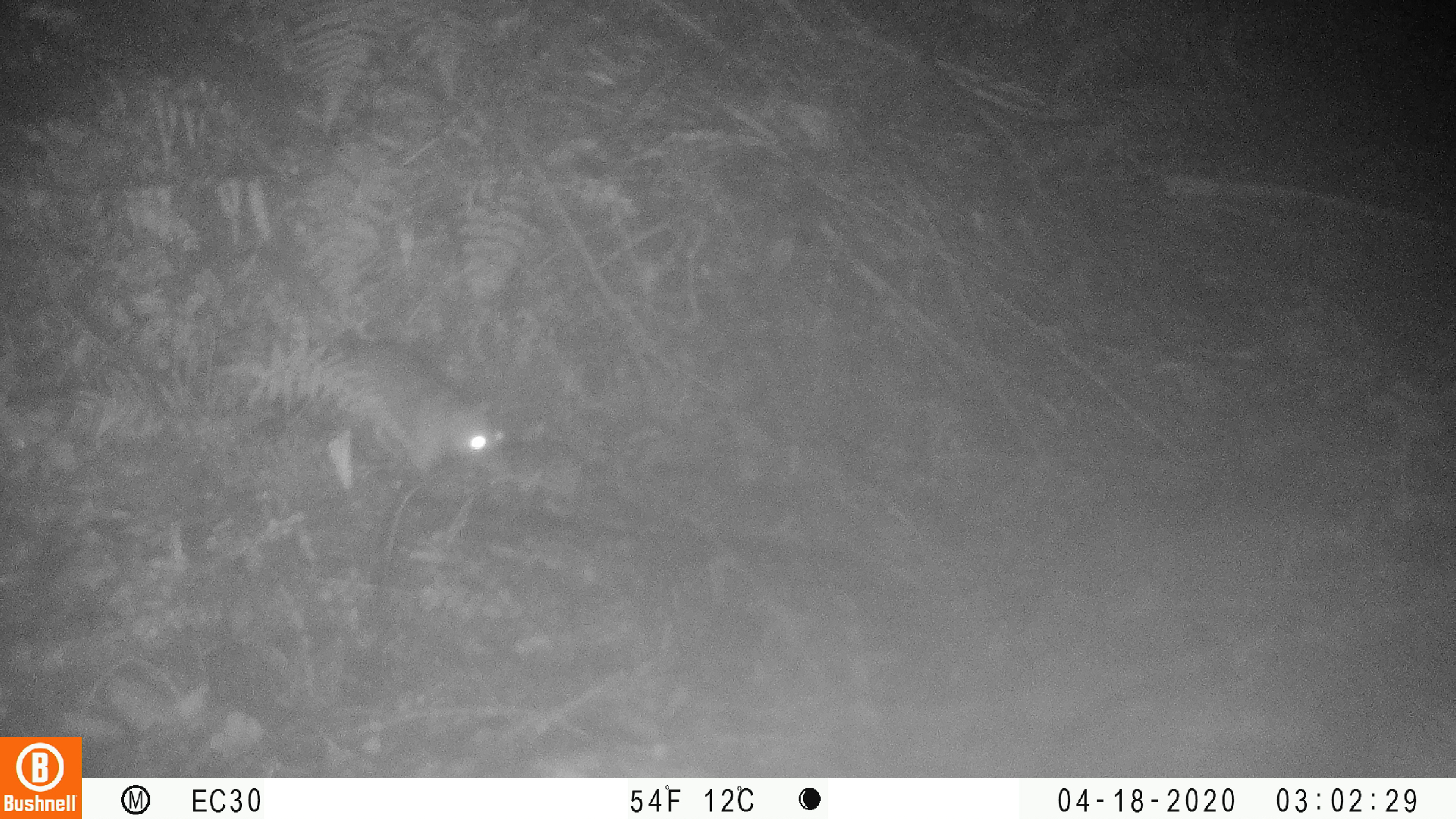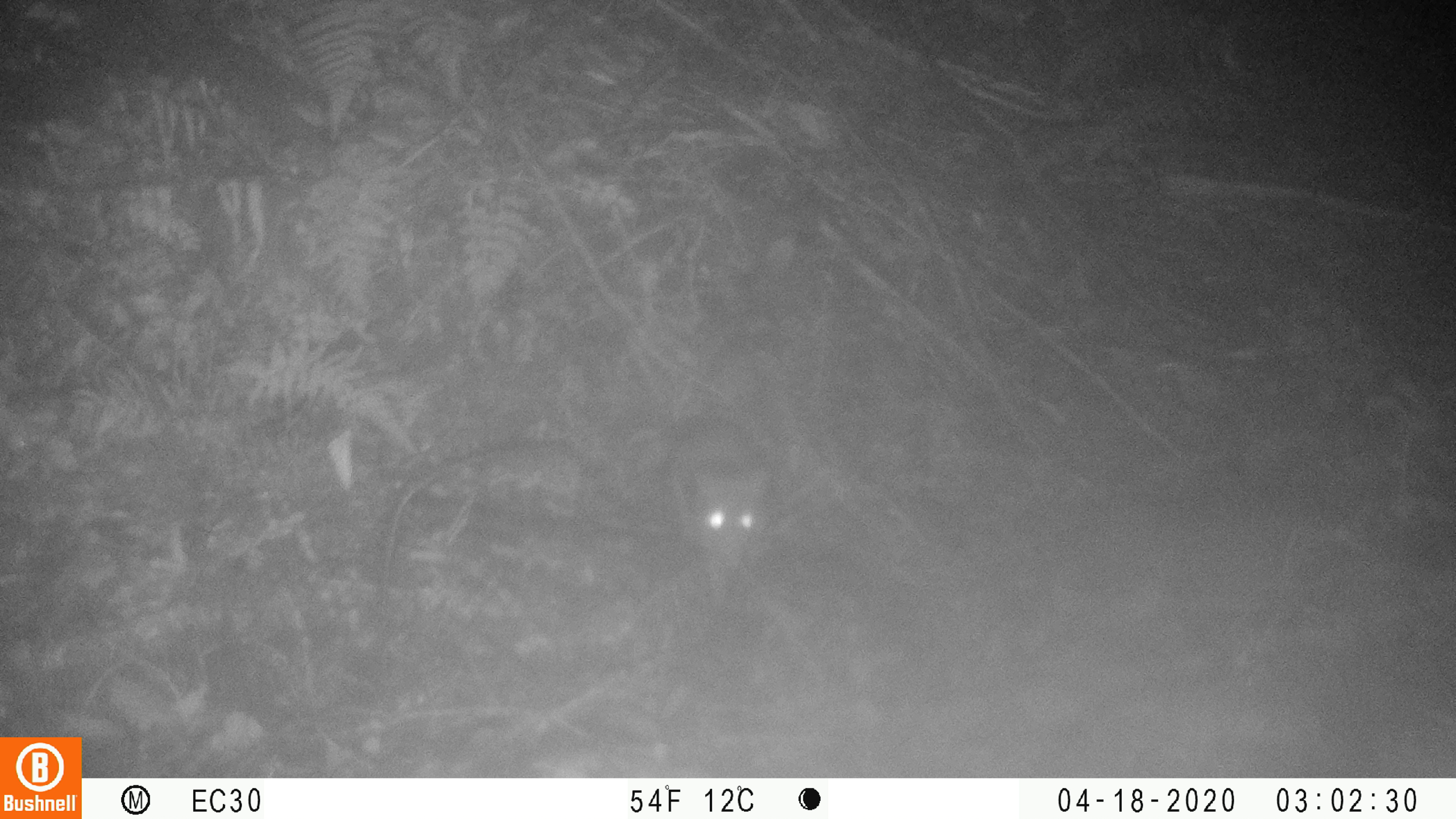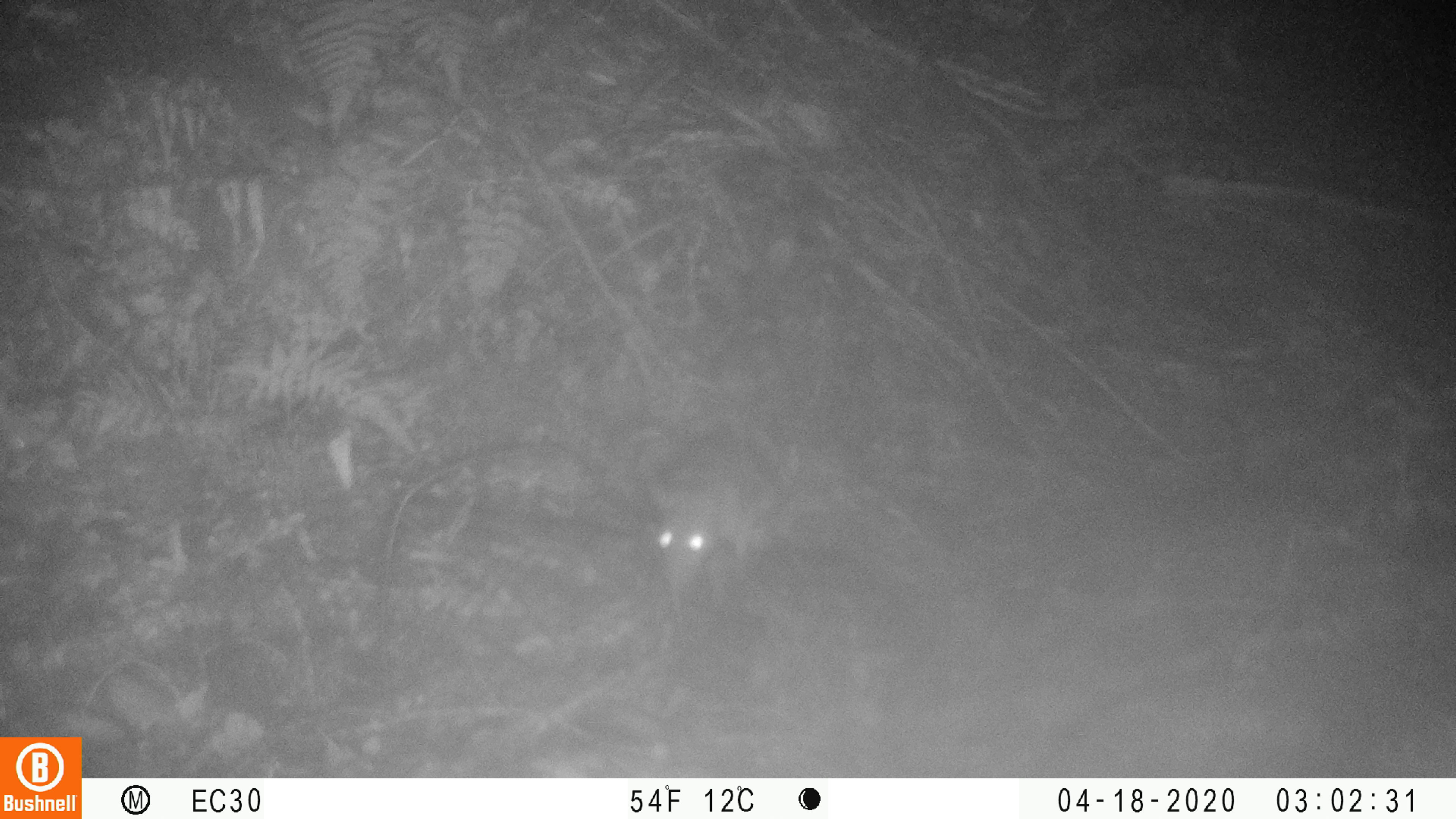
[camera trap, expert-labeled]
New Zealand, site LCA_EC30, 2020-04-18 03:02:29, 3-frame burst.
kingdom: Animalia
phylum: Chordata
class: Mammalia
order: Rodentia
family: Muridae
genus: Rattus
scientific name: Rattus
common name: rat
Rat (Rattus).